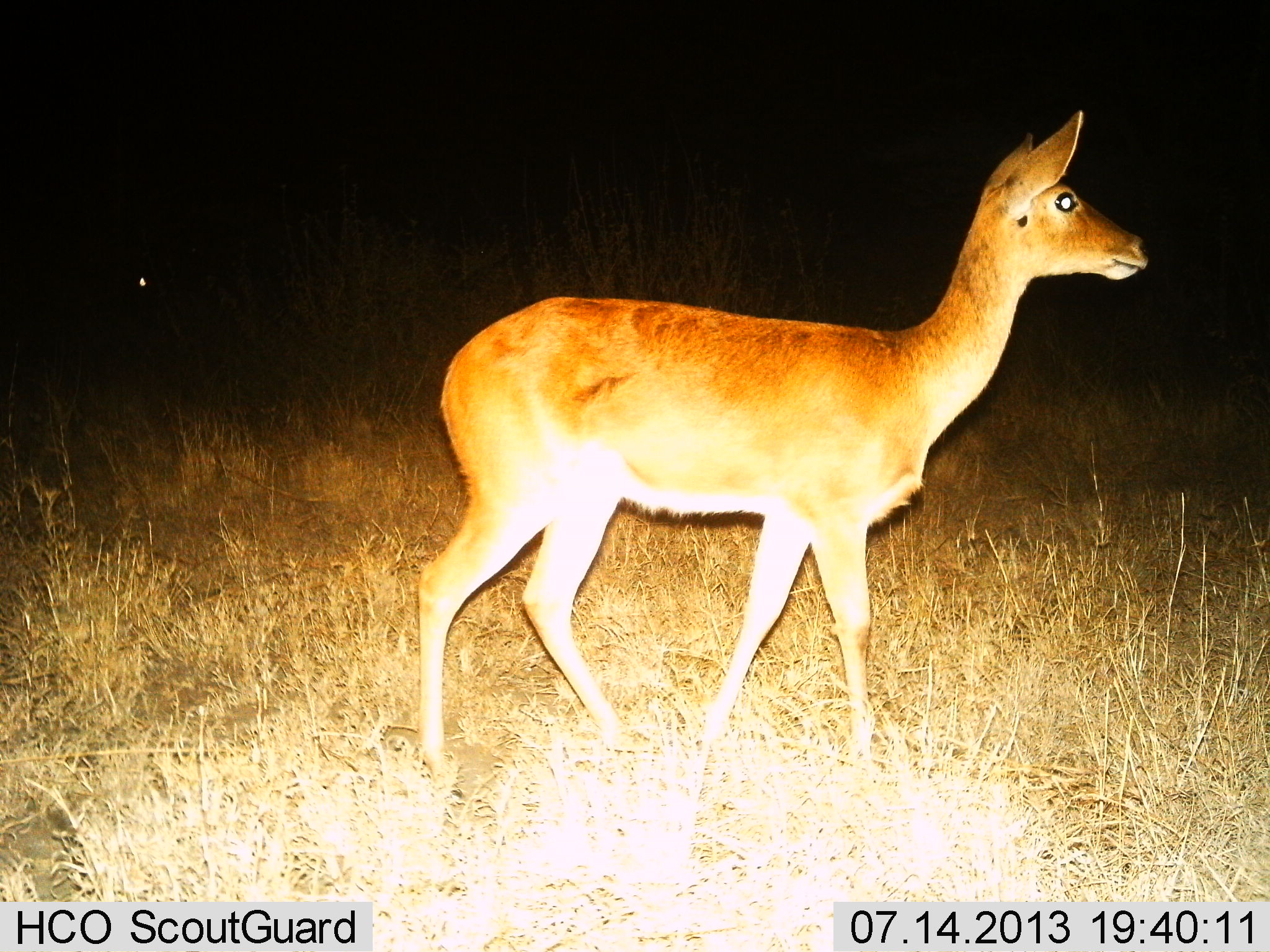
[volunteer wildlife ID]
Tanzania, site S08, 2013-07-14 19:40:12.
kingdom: Animalia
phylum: Chordata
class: Mammalia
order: Artiodactyla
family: Bovidae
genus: Redunca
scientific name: Redunca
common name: reedbuck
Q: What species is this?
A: Reedbuck (Redunca).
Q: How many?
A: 1.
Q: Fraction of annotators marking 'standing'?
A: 90%.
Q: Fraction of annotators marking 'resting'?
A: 0%.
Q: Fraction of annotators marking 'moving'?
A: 10%.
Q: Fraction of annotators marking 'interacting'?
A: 0%.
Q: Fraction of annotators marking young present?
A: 0%.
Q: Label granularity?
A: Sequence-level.